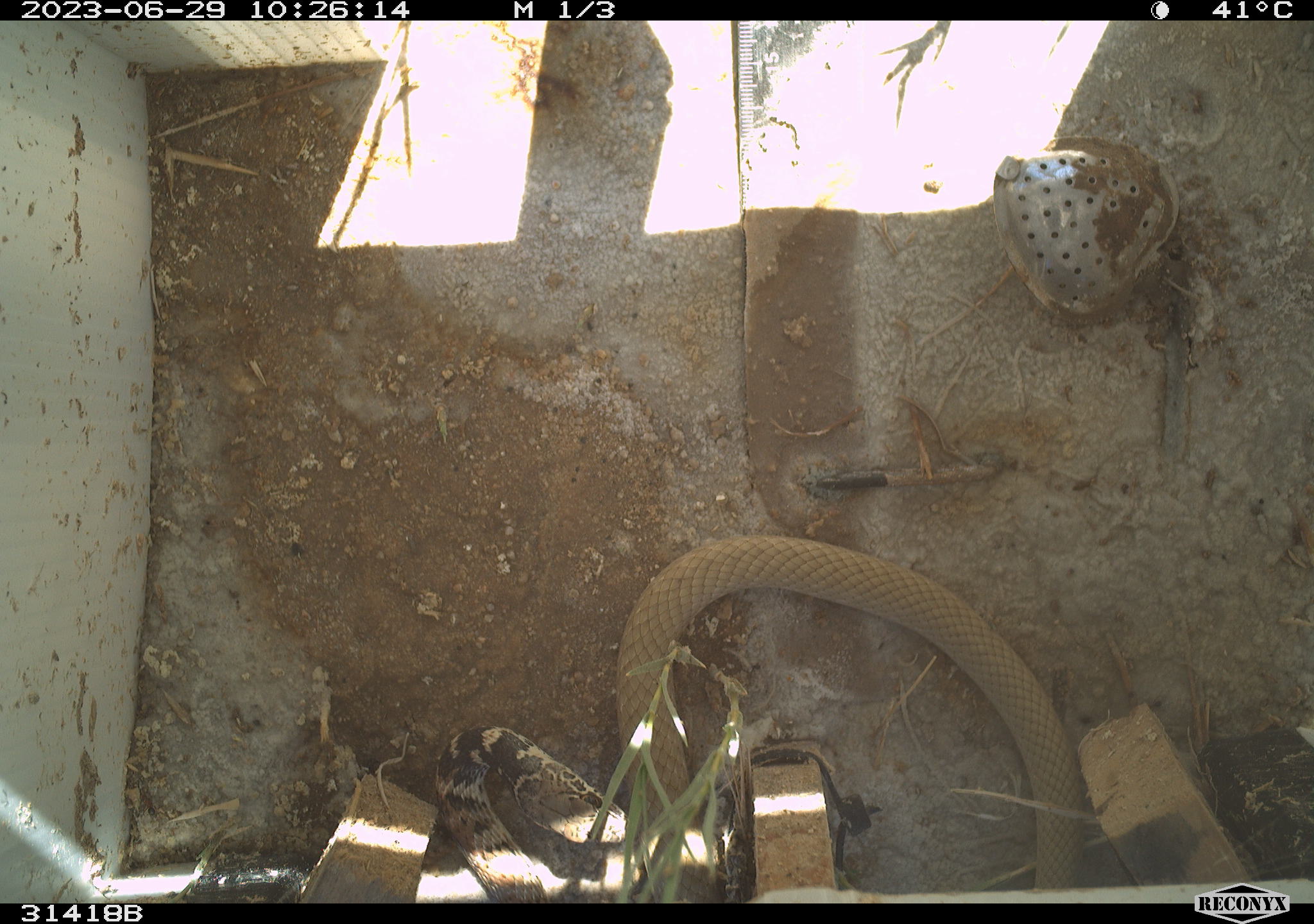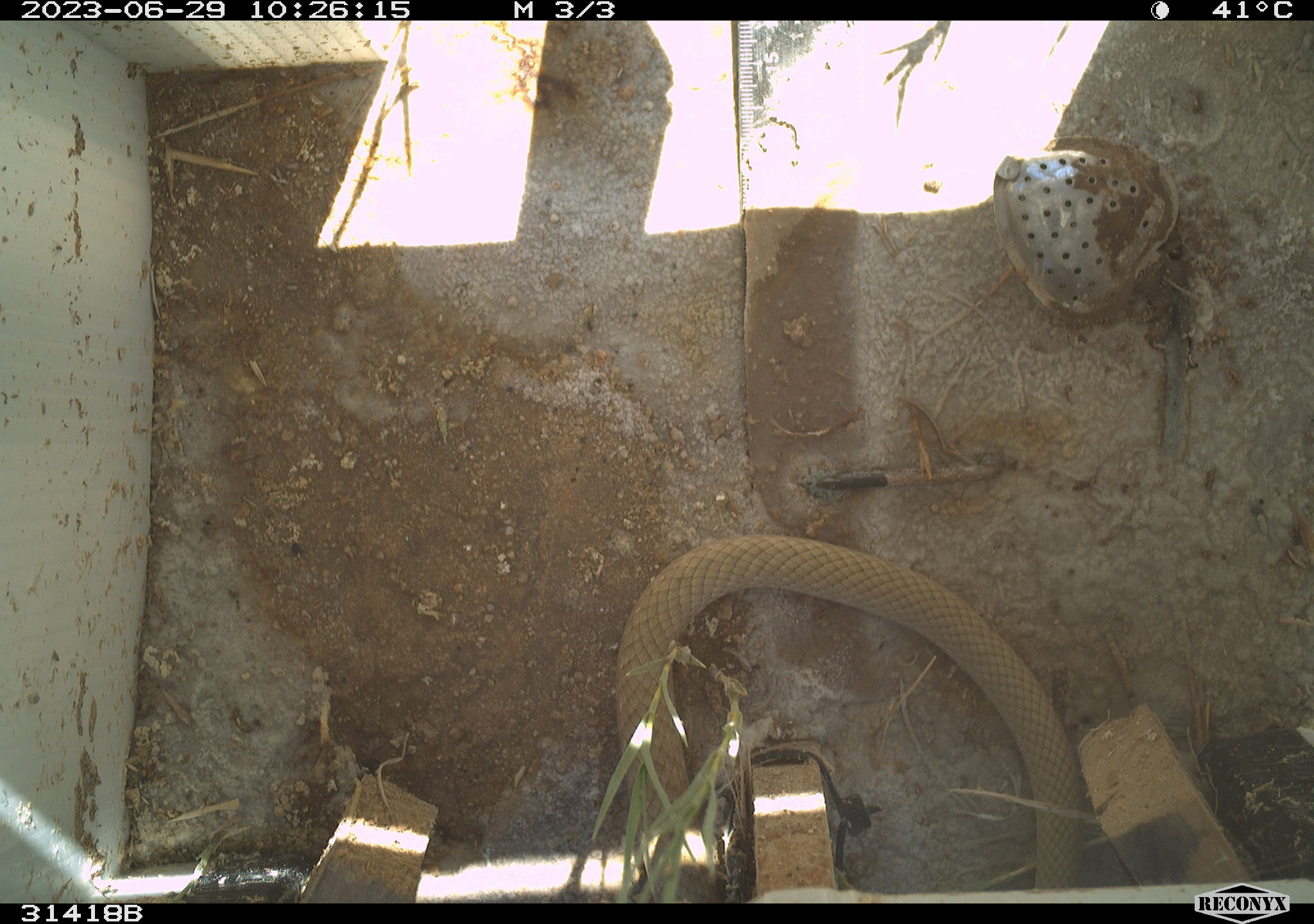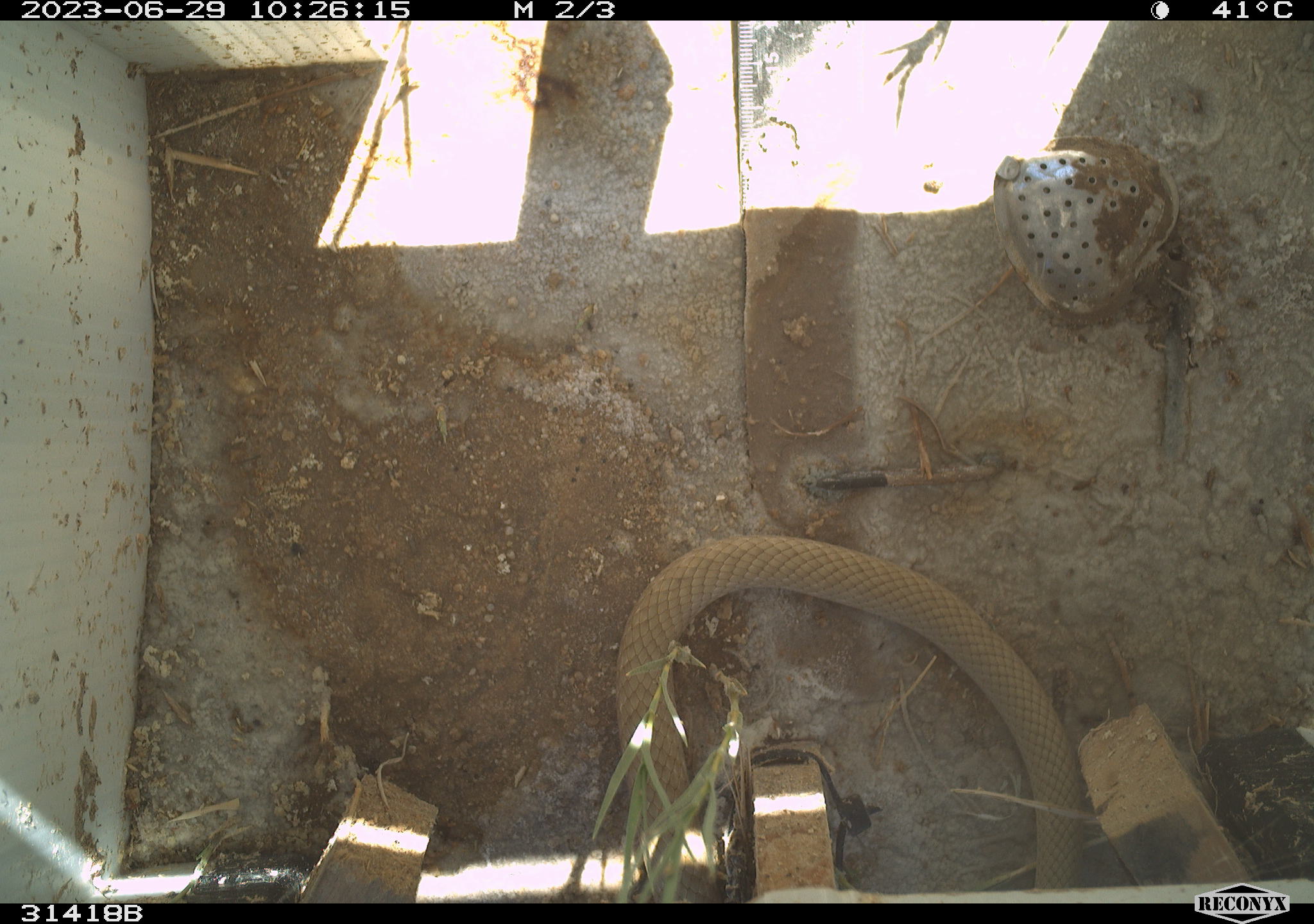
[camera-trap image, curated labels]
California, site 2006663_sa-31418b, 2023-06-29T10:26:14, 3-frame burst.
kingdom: Animalia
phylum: Chordata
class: Reptilia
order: Squamata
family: Colubridae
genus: Masticophis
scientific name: Masticophis flagellum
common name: coachwhip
Coachwhip (Masticophis flagellum).